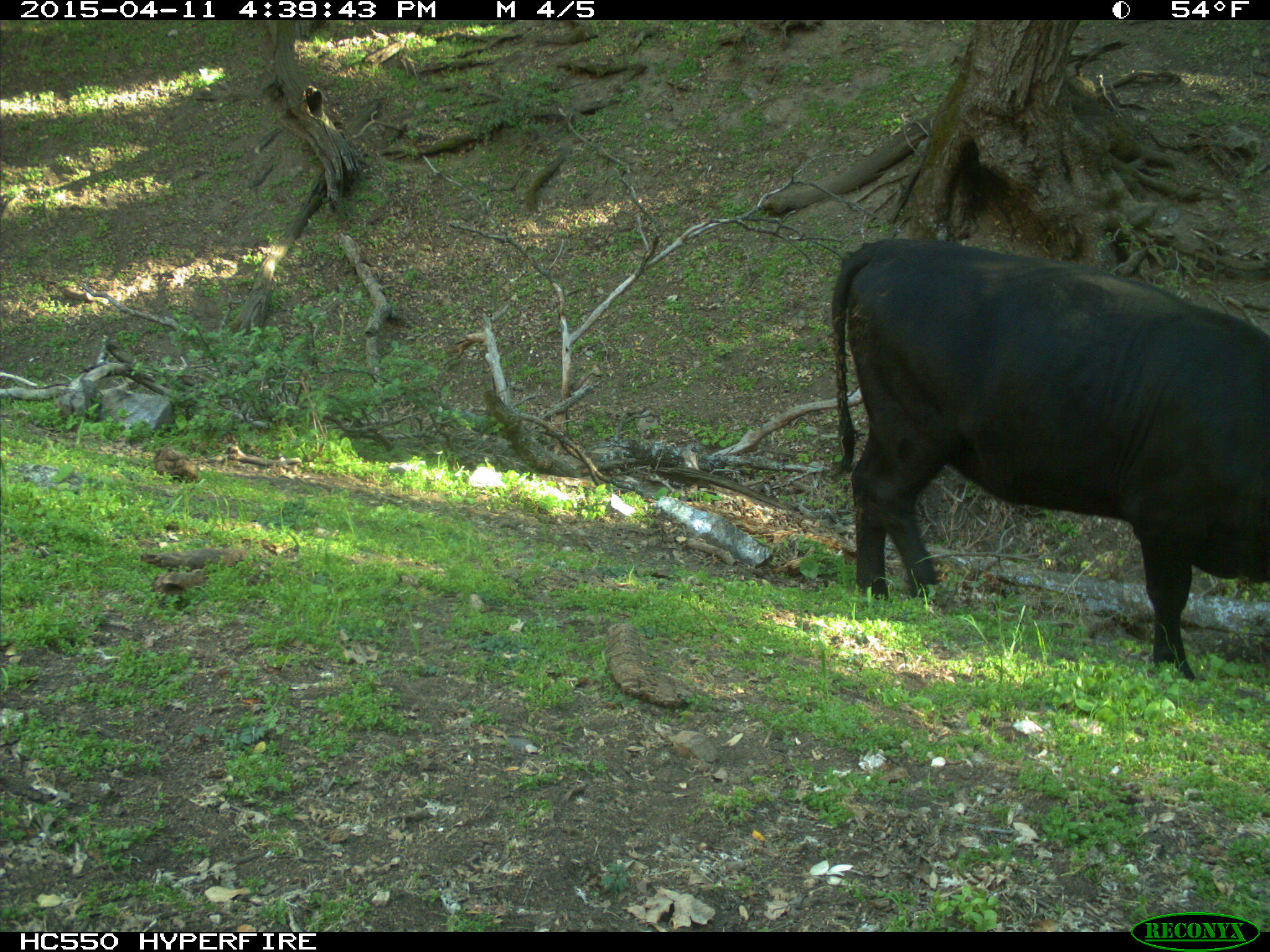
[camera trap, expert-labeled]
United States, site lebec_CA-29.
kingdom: Animalia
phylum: Chordata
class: Mammalia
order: Artiodactyla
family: Bovidae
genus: Bos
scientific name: Bos taurus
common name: domestic cow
Bos taurus (domestic cow).